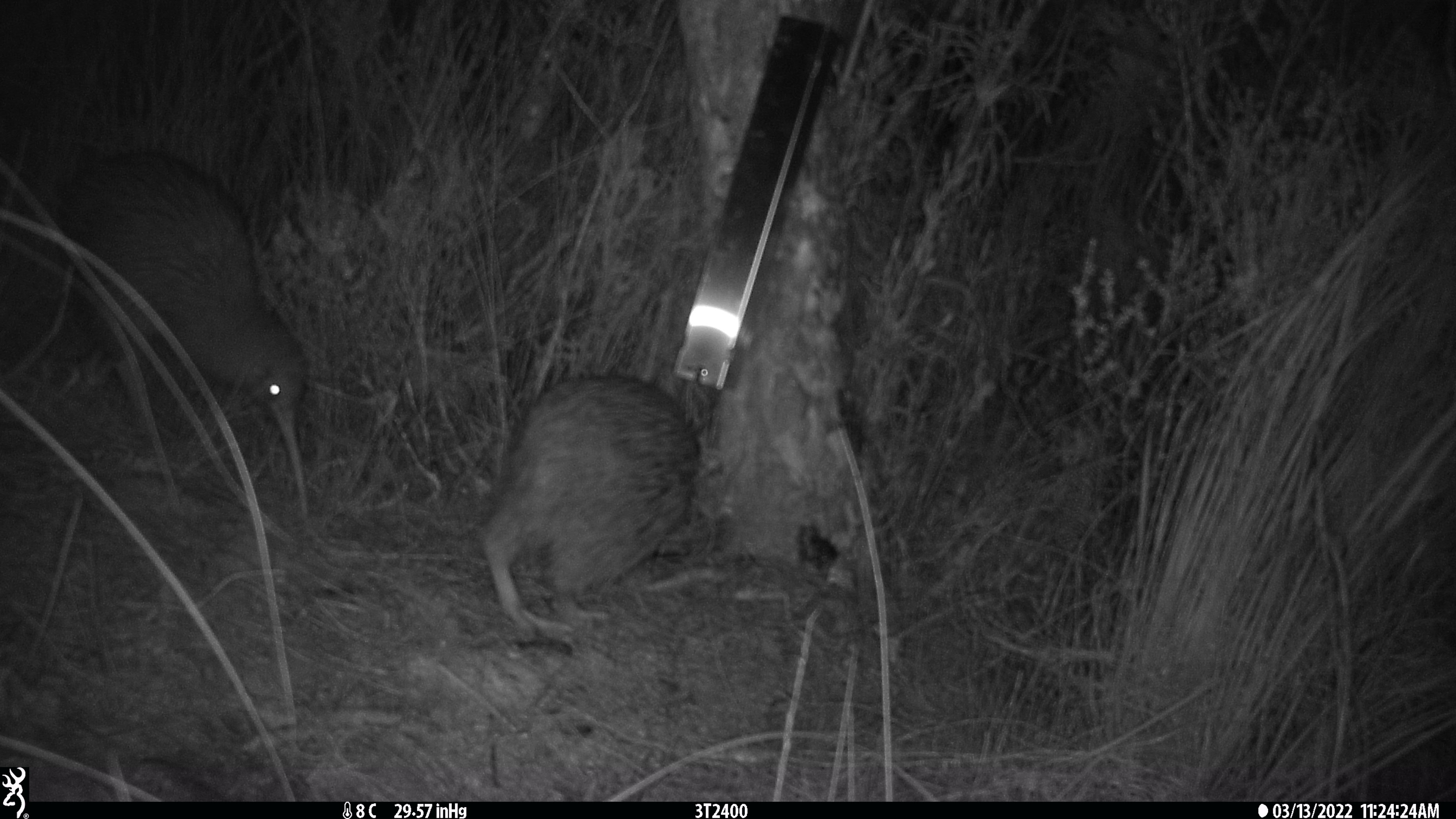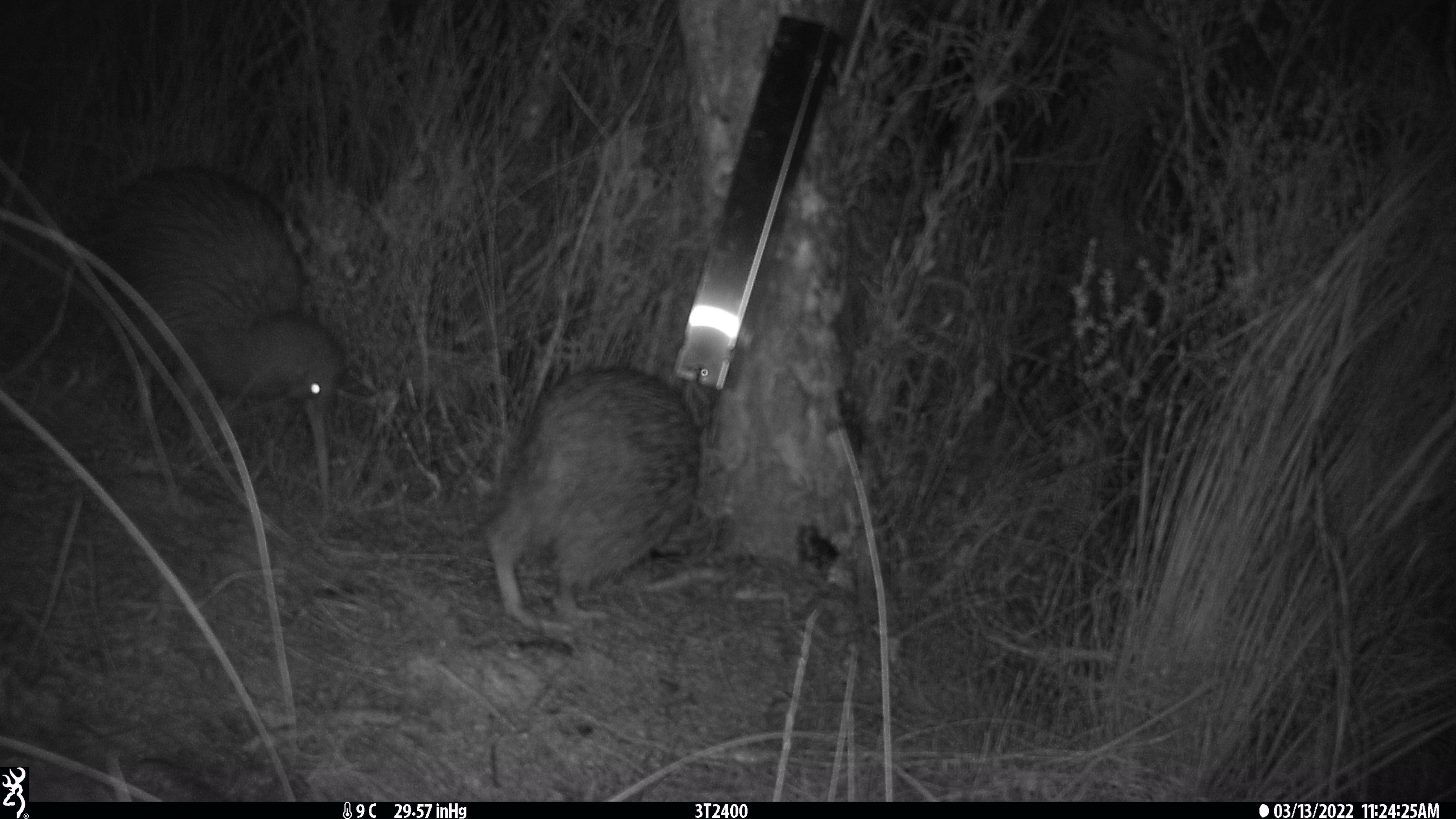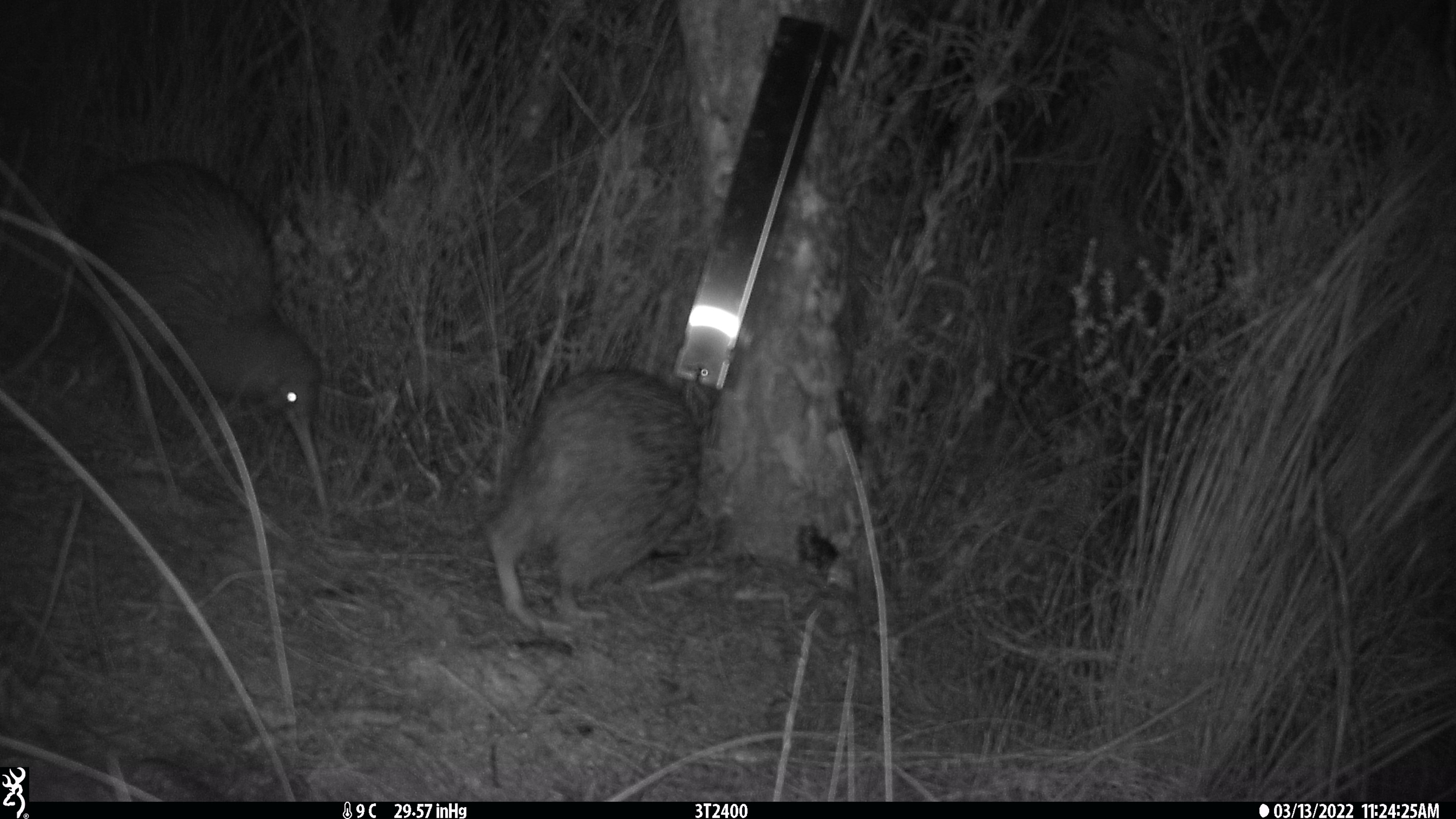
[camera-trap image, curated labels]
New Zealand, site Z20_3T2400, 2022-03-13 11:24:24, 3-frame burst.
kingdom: Animalia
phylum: Chordata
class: Aves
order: Apterygiformes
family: Apterygidae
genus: Apteryx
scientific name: Apteryx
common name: kiwi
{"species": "kiwi (Apteryx)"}